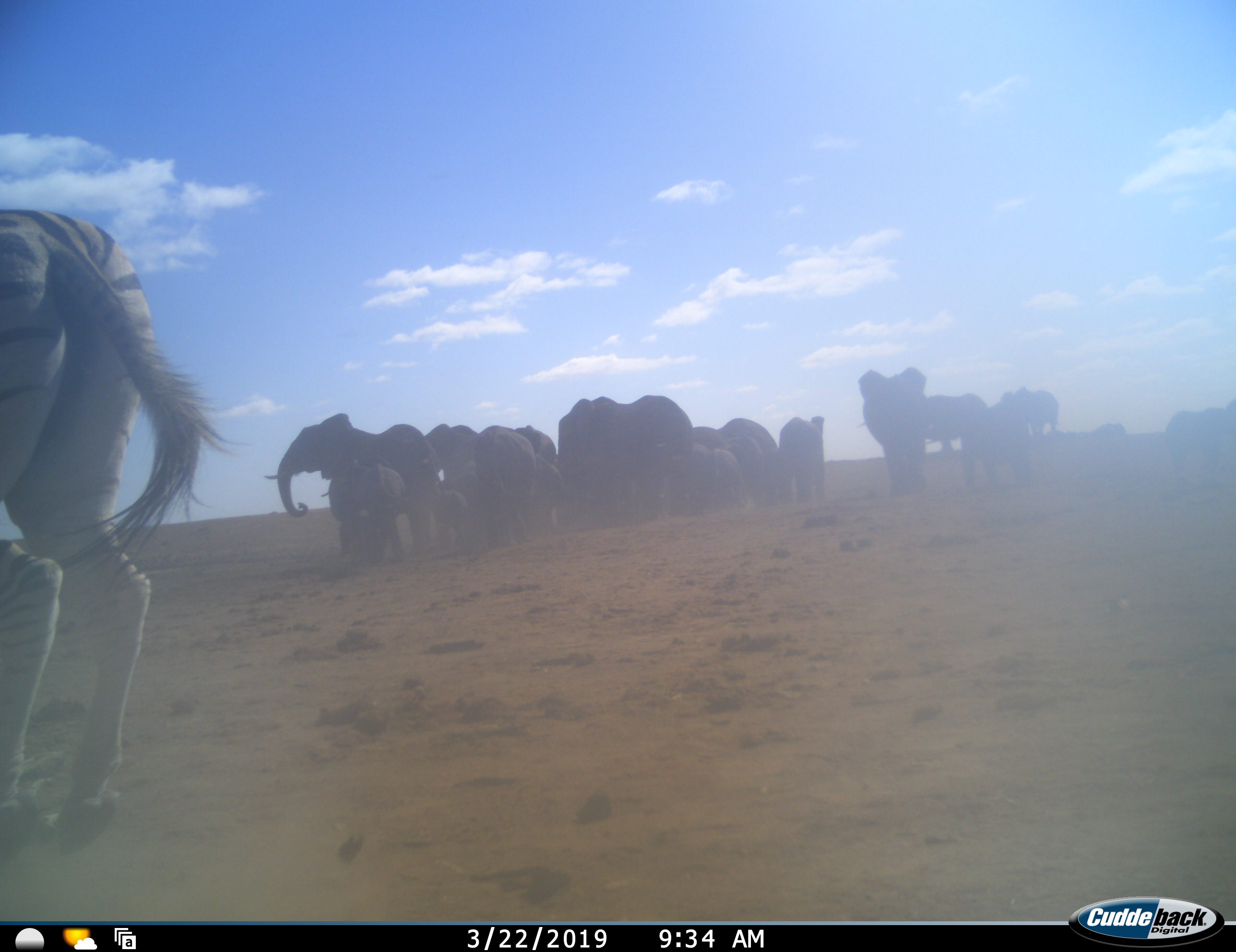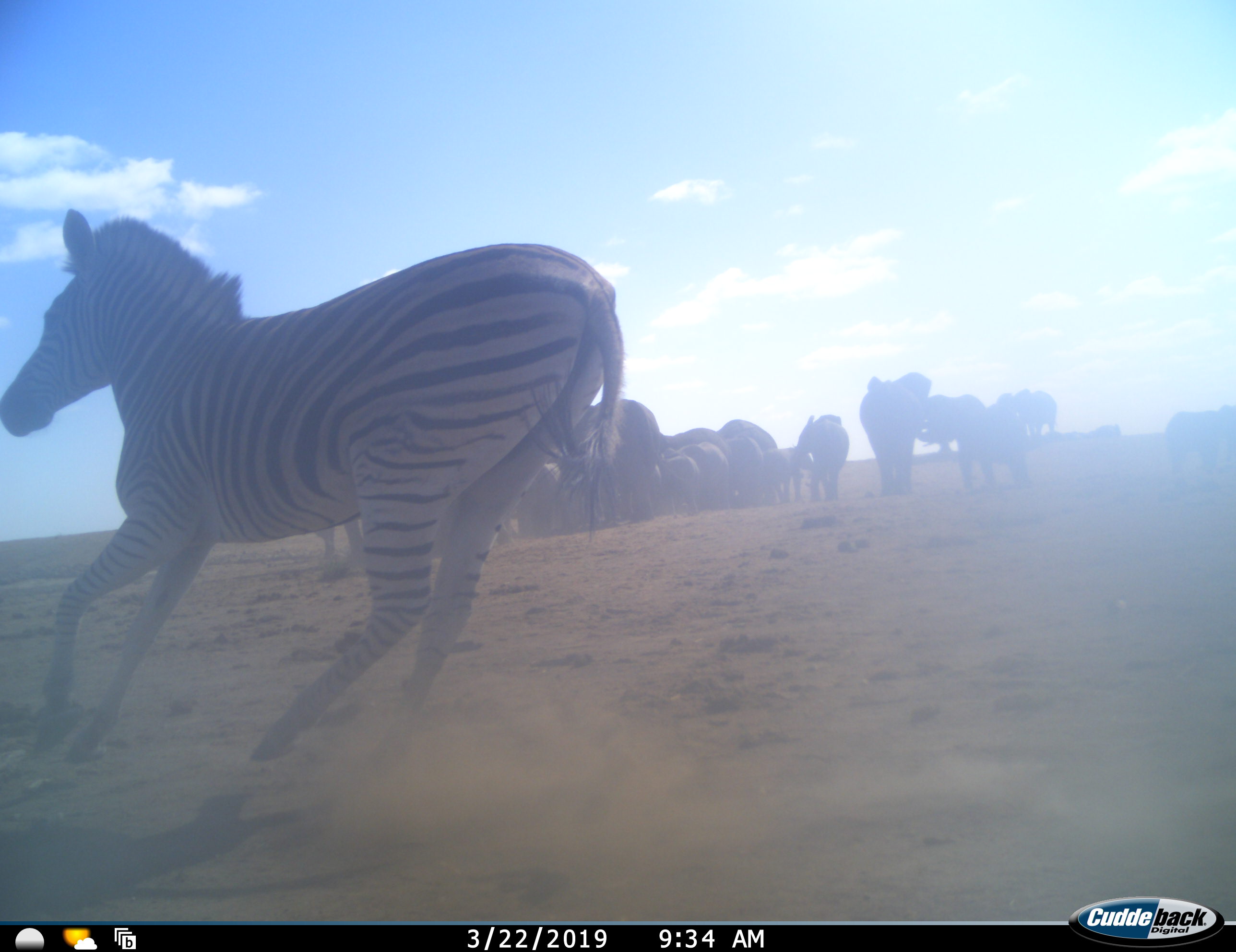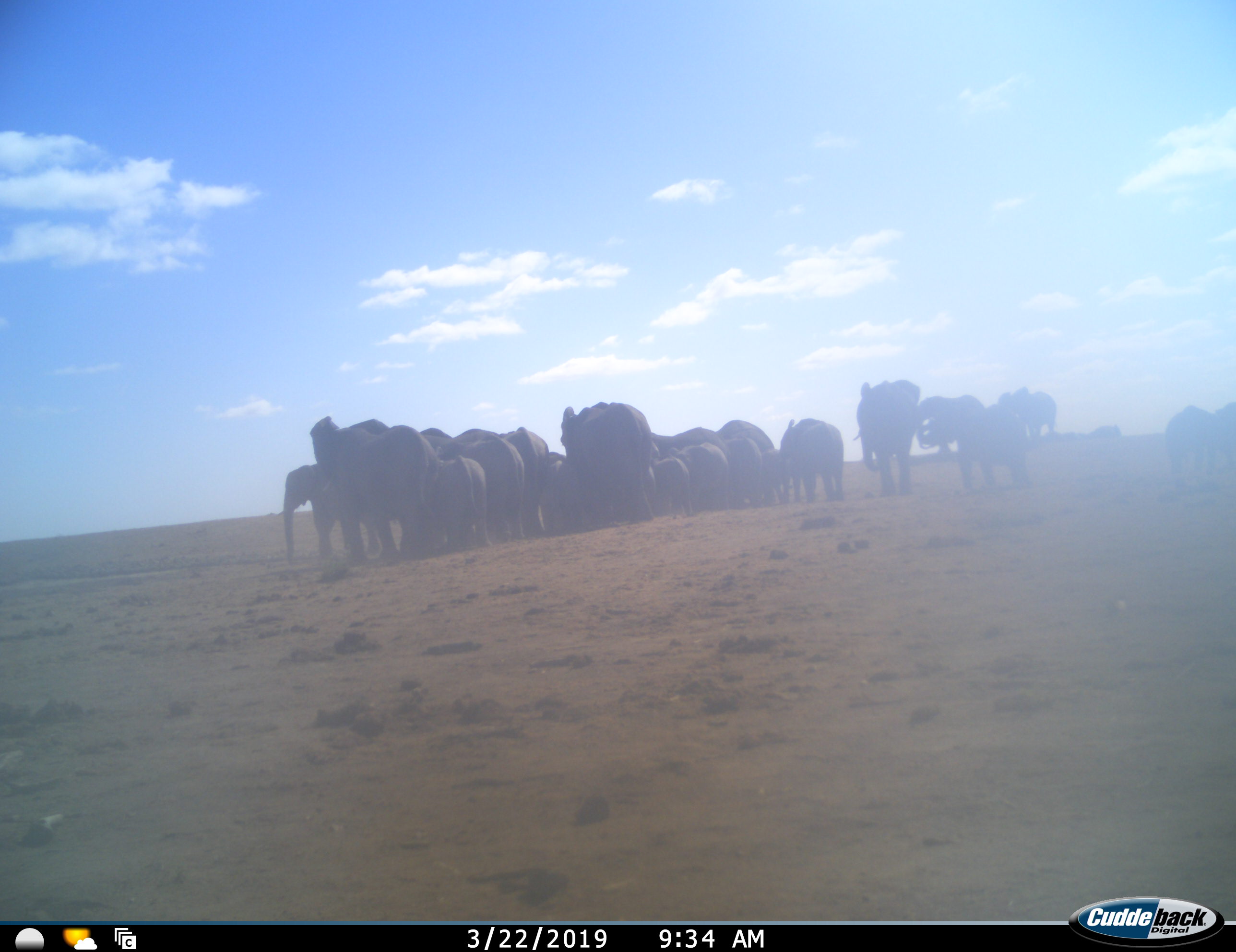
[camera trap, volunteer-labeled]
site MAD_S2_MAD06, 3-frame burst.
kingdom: Animalia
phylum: Chordata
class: Mammalia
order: Proboscidea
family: Elephantidae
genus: Loxodonta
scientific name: Loxodonta africana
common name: african bush elephant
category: elephant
Elephant (african bush elephant) (Loxodonta africana), count 11-50. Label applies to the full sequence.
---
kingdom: Animalia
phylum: Chordata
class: Mammalia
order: Perissodactyla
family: Equidae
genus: Equus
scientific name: Equus quagga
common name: plains zebra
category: zebraplains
Zebraplains (plains zebra) (Equus quagga), count 1. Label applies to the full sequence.